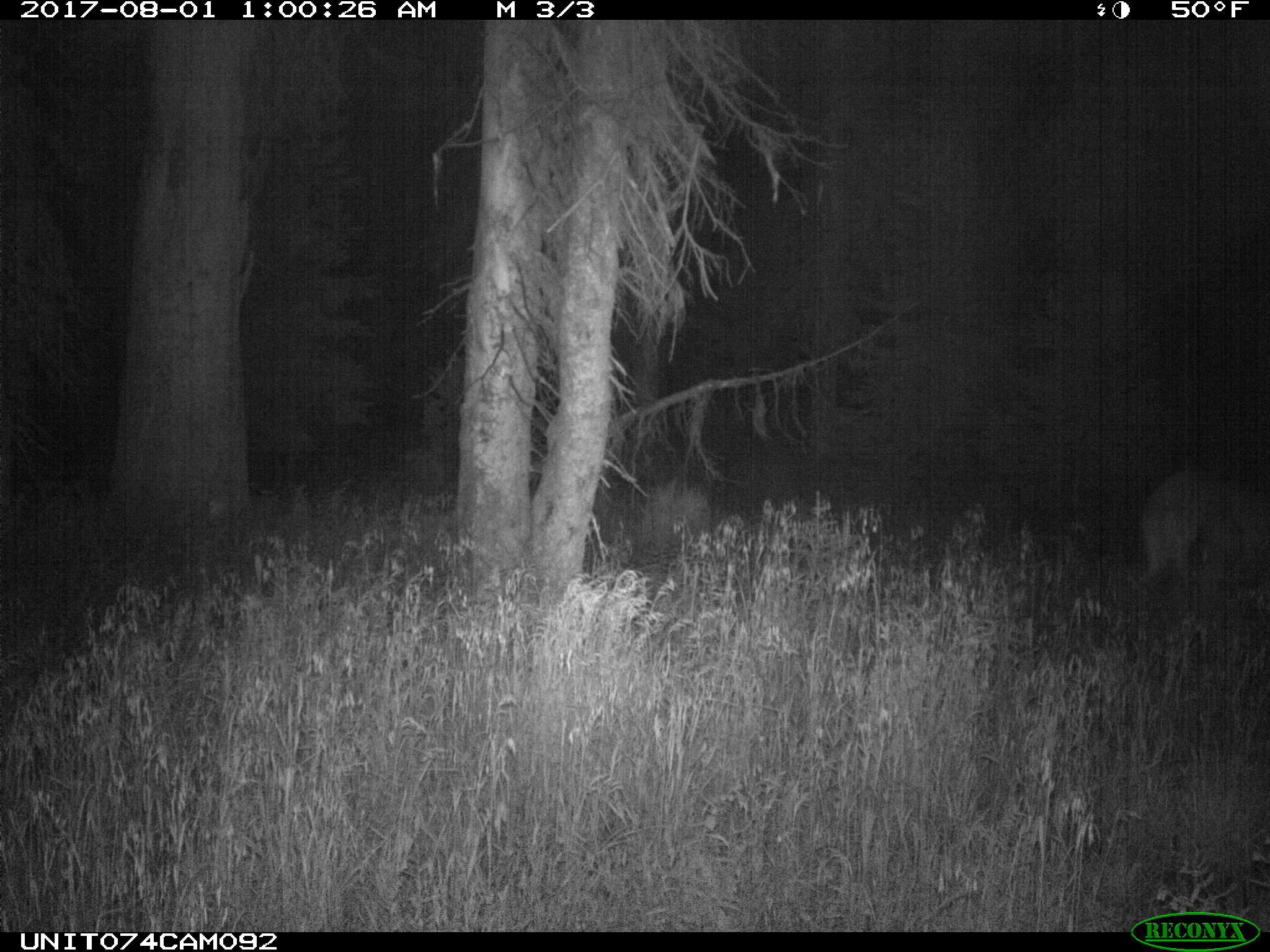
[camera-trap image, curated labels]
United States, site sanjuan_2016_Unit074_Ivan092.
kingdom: Animalia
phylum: Chordata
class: Mammalia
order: Artiodactyla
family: Cervidae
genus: Cervus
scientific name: Cervus elaphus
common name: red deer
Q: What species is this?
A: Cervus elaphus (red deer).